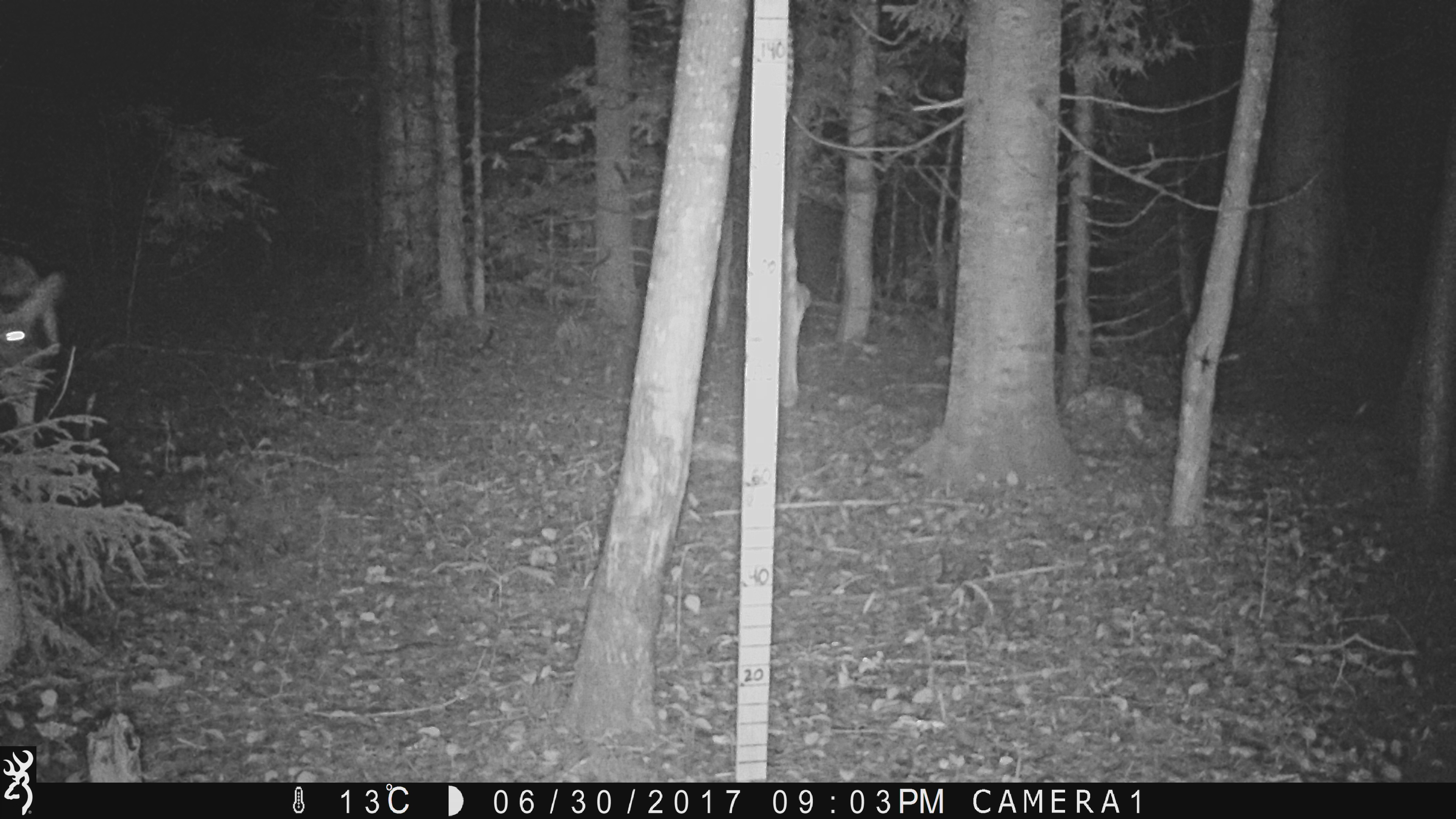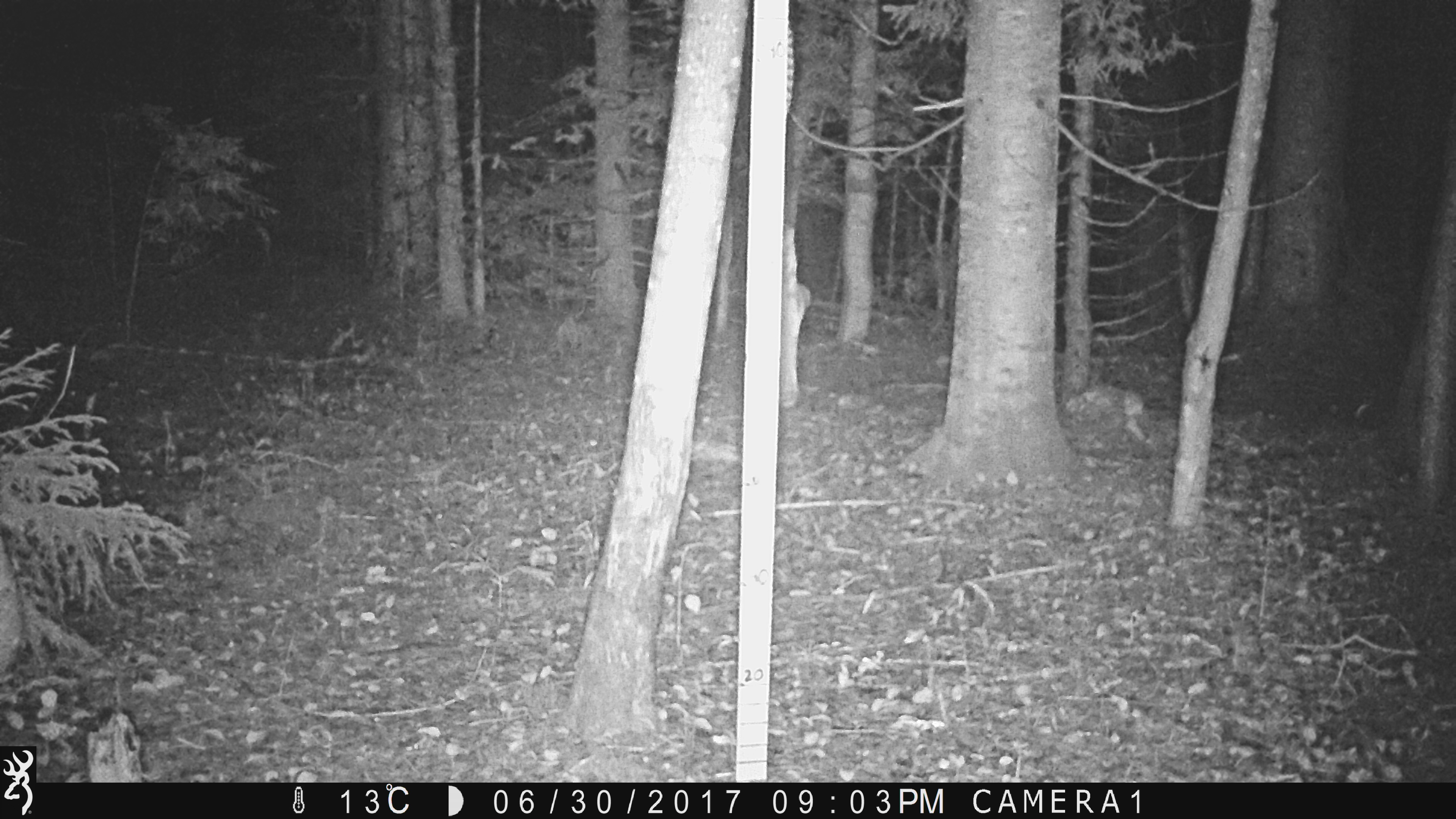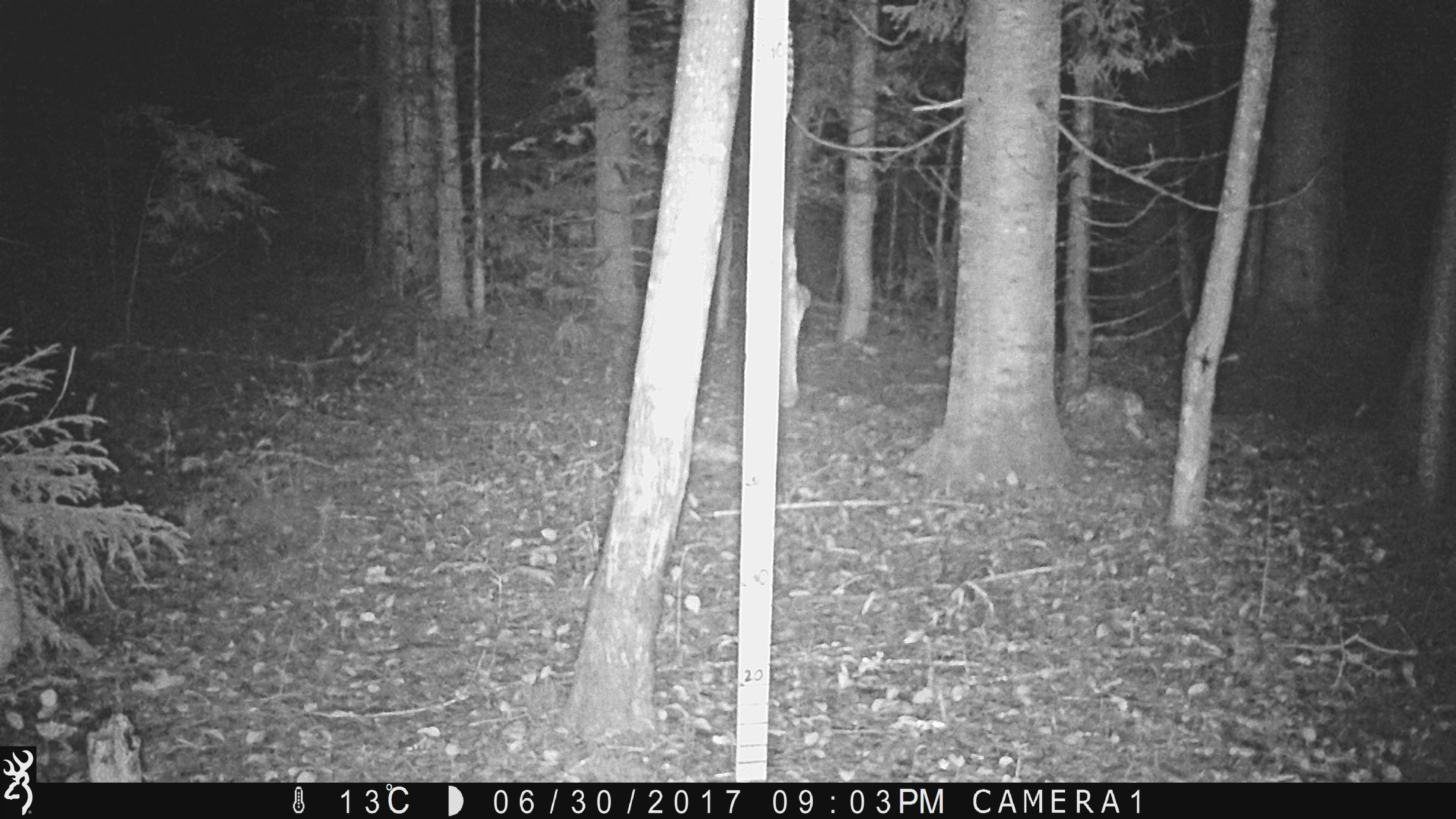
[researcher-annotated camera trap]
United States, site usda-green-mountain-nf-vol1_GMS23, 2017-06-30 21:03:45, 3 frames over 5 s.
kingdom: Animalia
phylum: Chordata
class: Mammalia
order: Artiodactyla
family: Cervidae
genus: Odocoileus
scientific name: Odocoileus virginianus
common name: white-tailed deer